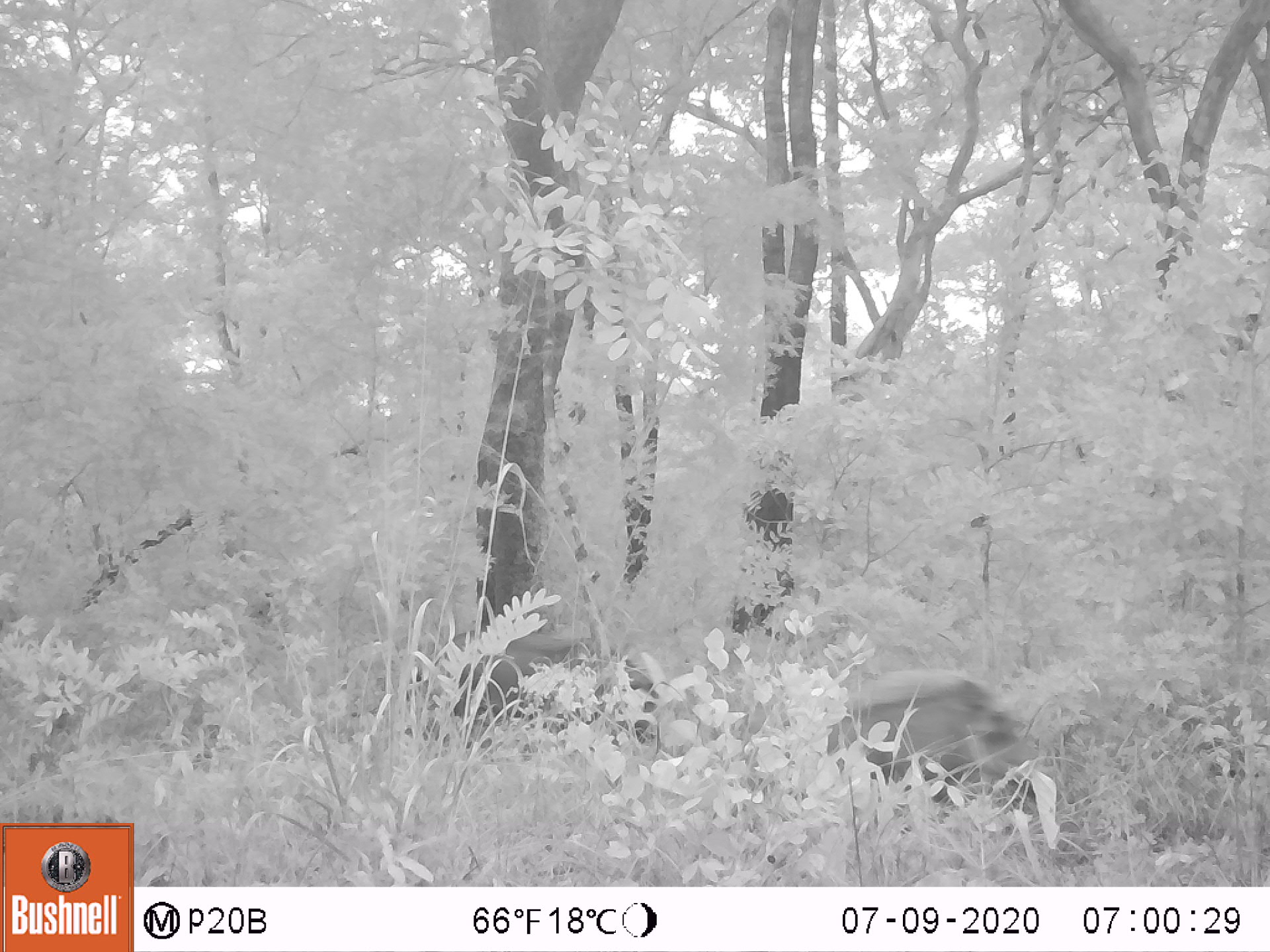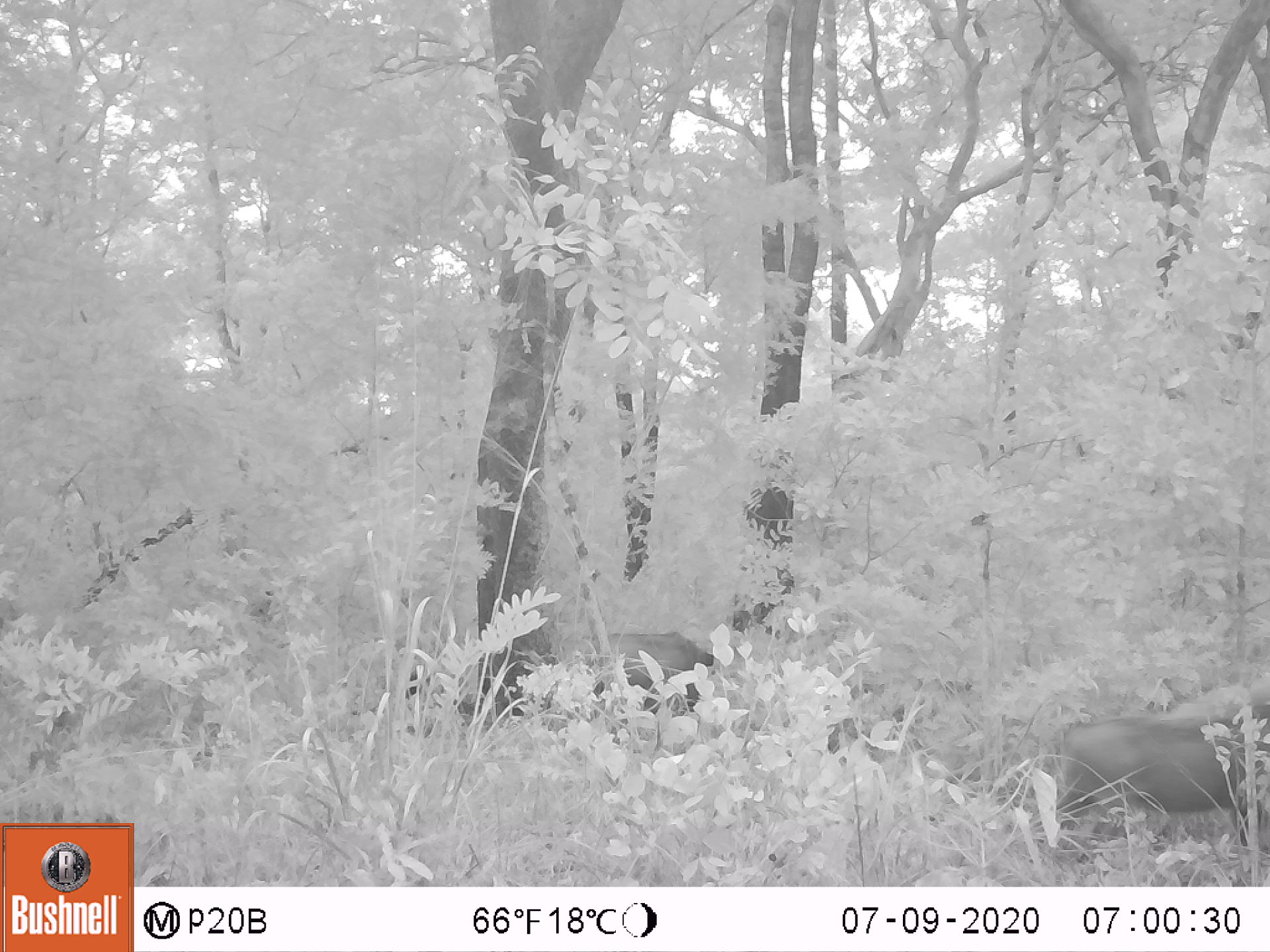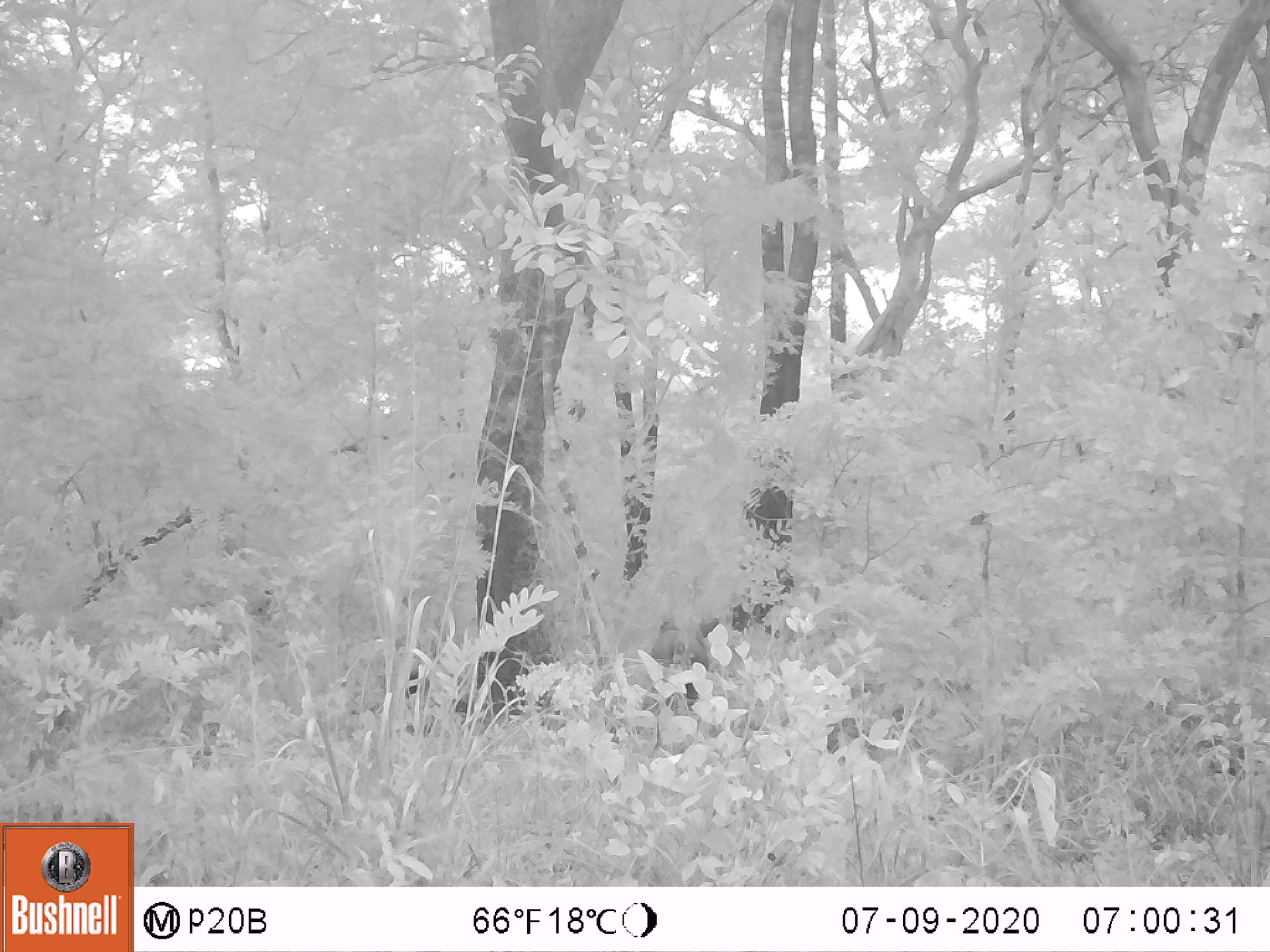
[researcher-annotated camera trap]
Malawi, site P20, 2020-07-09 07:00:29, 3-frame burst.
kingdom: Animalia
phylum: Chordata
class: Mammalia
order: Artiodactyla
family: Suidae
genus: Potamochoerus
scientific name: Potamochoerus larvatus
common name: bushpig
Bushpig (Potamochoerus larvatus), count 2.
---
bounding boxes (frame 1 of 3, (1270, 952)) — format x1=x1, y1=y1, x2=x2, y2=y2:
bushpig: x1=819, y1=665, x2=1046, y2=822; x1=421, y1=611, x2=662, y2=753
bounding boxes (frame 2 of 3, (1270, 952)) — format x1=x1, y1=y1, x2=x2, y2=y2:
bushpig: x1=1045, y1=671, x2=1269, y2=856; x1=537, y1=621, x2=724, y2=720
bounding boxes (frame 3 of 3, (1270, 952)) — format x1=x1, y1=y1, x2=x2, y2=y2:
bushpig: x1=643, y1=608, x2=732, y2=716